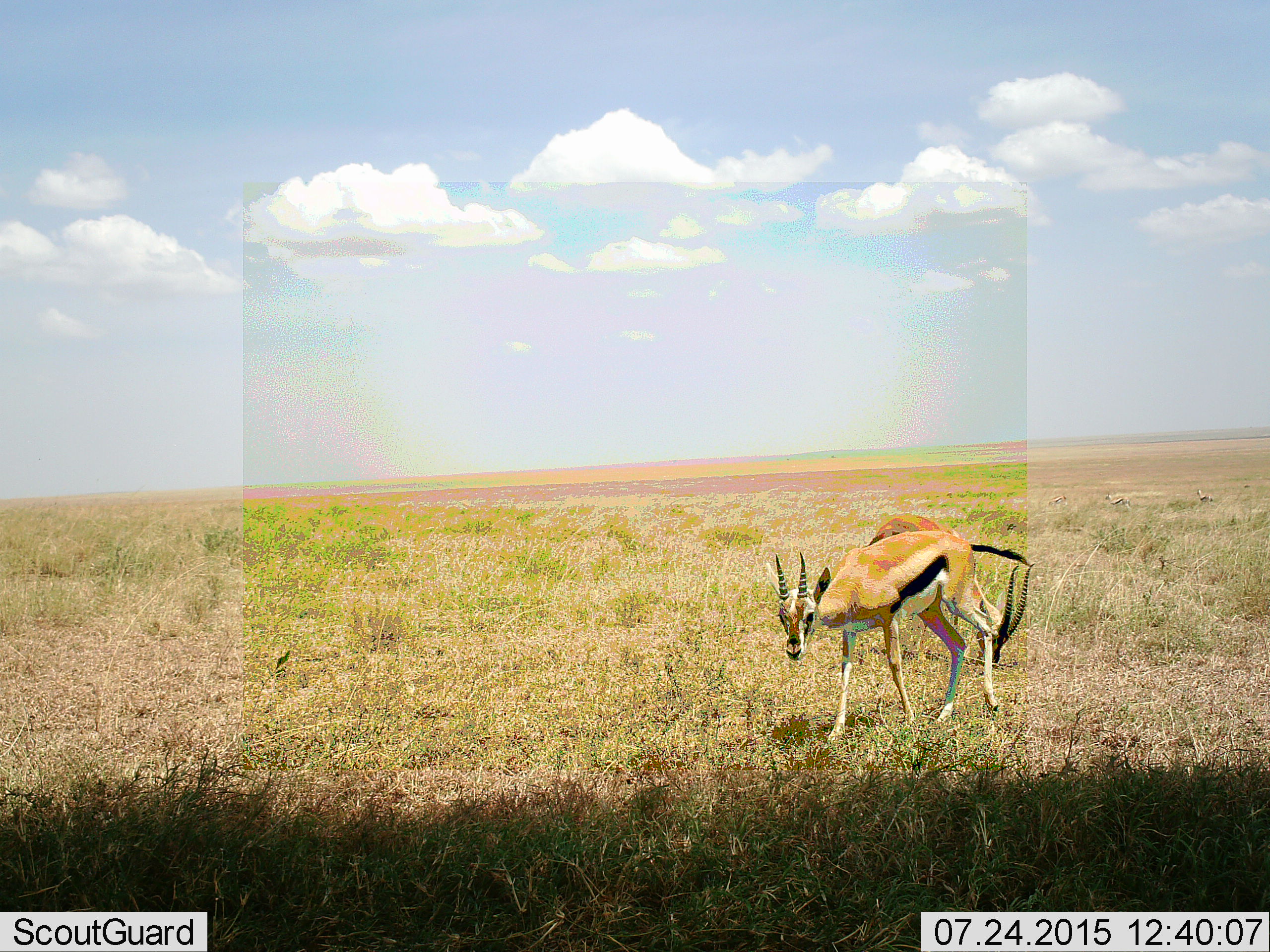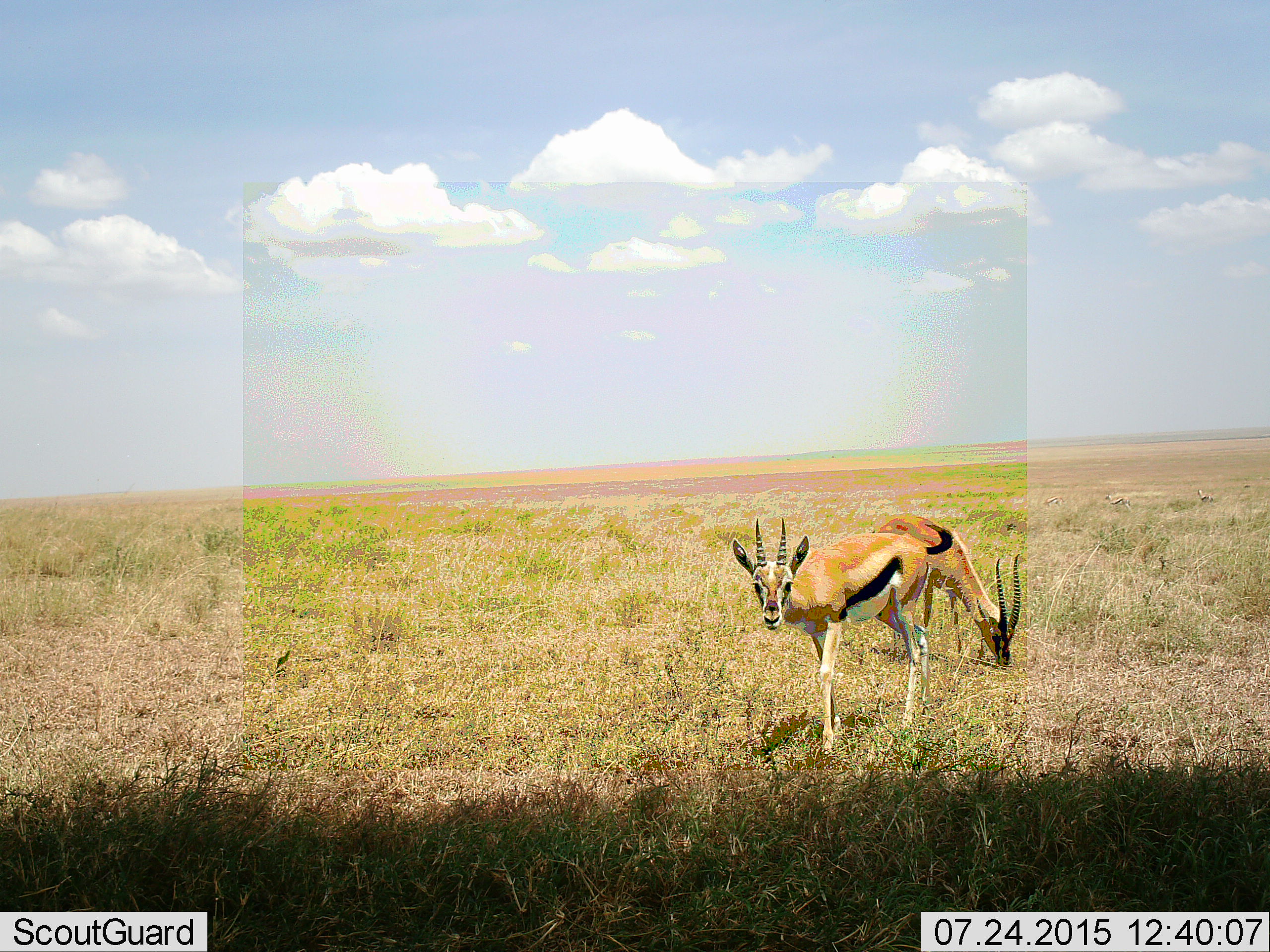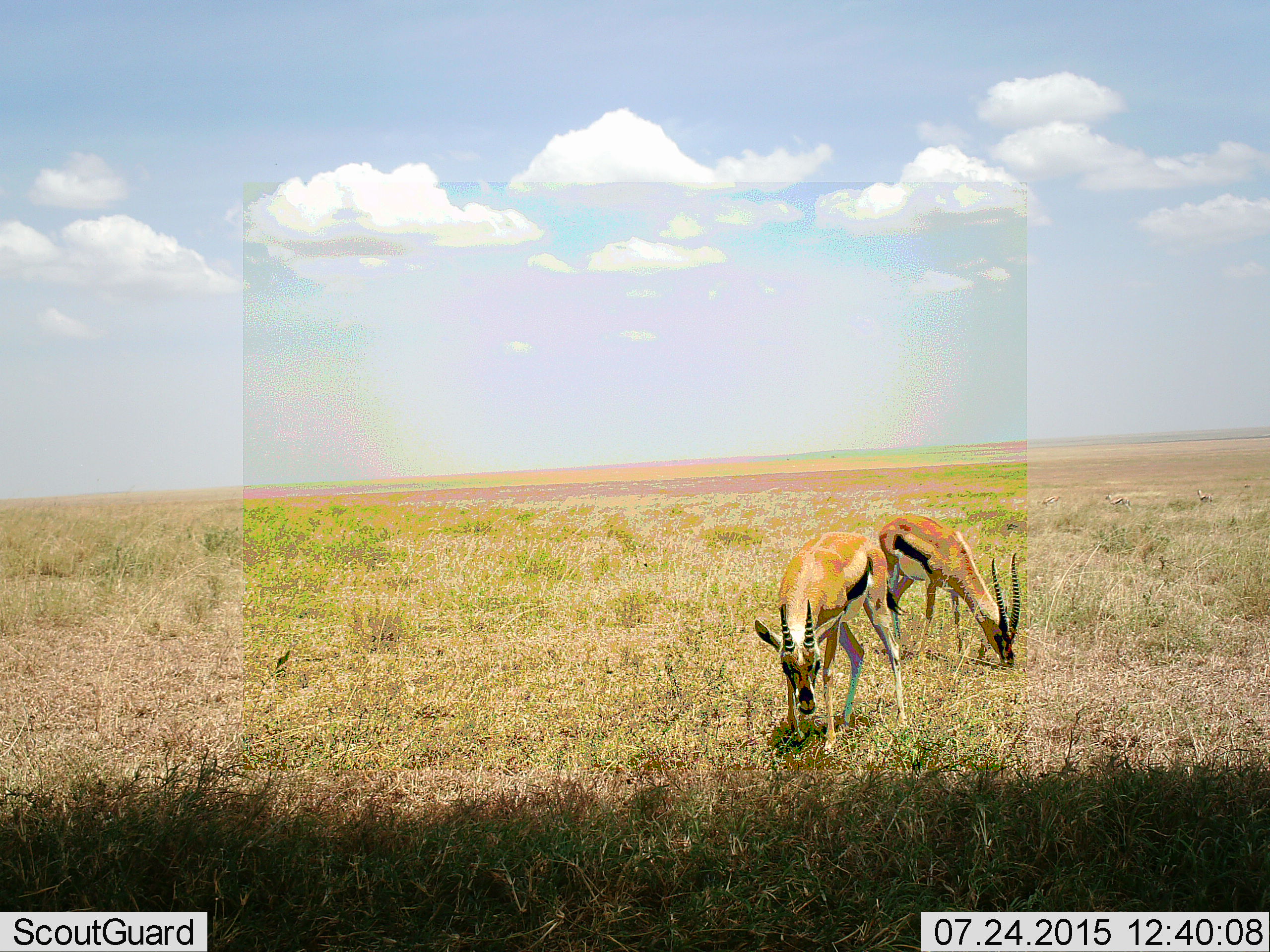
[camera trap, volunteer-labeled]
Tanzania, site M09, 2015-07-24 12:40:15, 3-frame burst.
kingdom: Animalia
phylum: Chordata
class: Mammalia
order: Artiodactyla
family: Bovidae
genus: Eudorcas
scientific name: Eudorcas thomsonii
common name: thomson's gazelle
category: gazellethomsons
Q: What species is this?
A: Gazellethomsons (thomson's gazelle) (Eudorcas thomsonii).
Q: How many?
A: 2.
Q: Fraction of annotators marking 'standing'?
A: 70%.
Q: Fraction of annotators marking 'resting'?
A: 0%.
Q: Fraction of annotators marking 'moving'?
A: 30%.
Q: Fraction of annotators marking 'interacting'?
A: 0%.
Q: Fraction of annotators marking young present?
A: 10%.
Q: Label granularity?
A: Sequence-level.